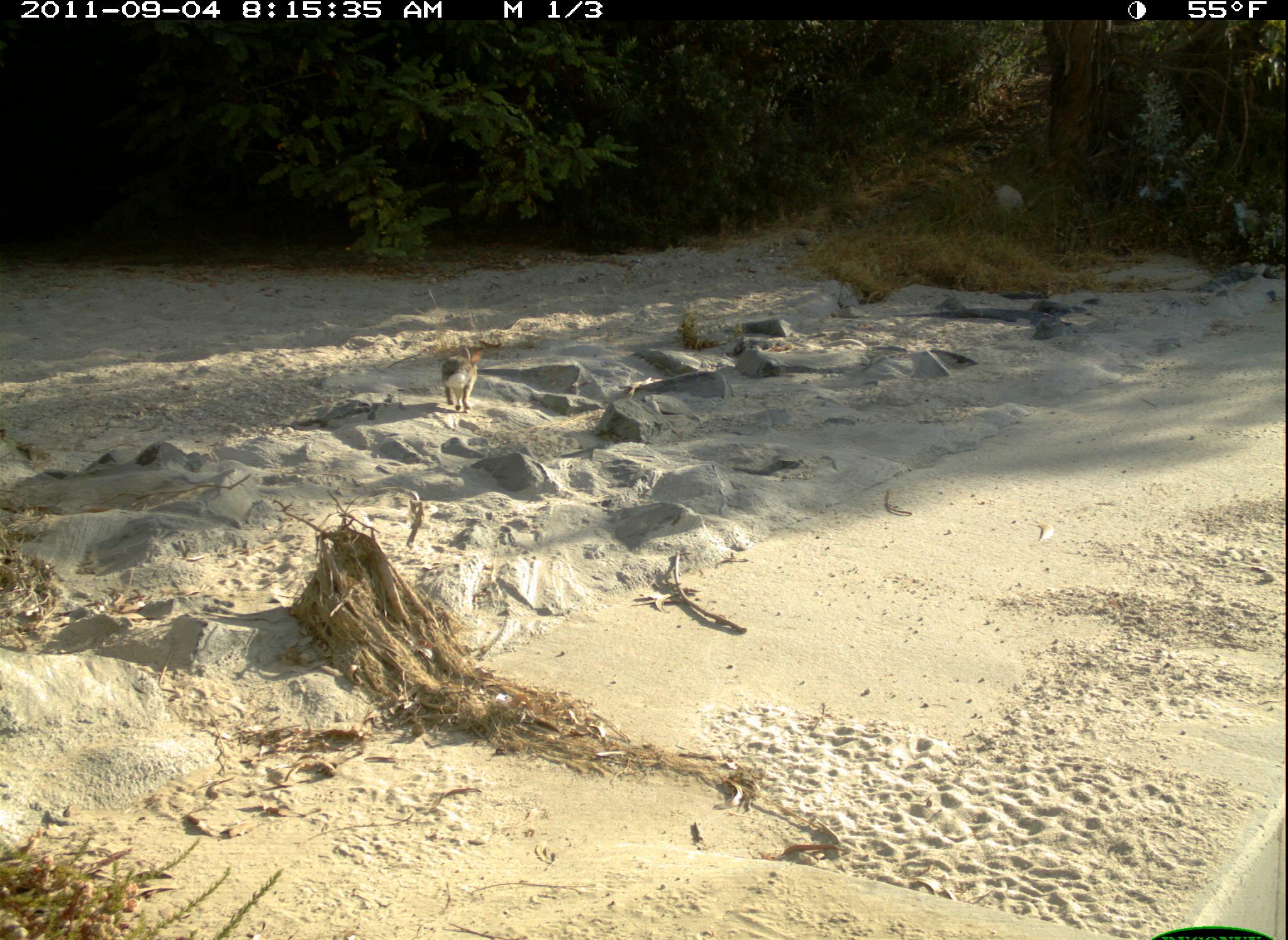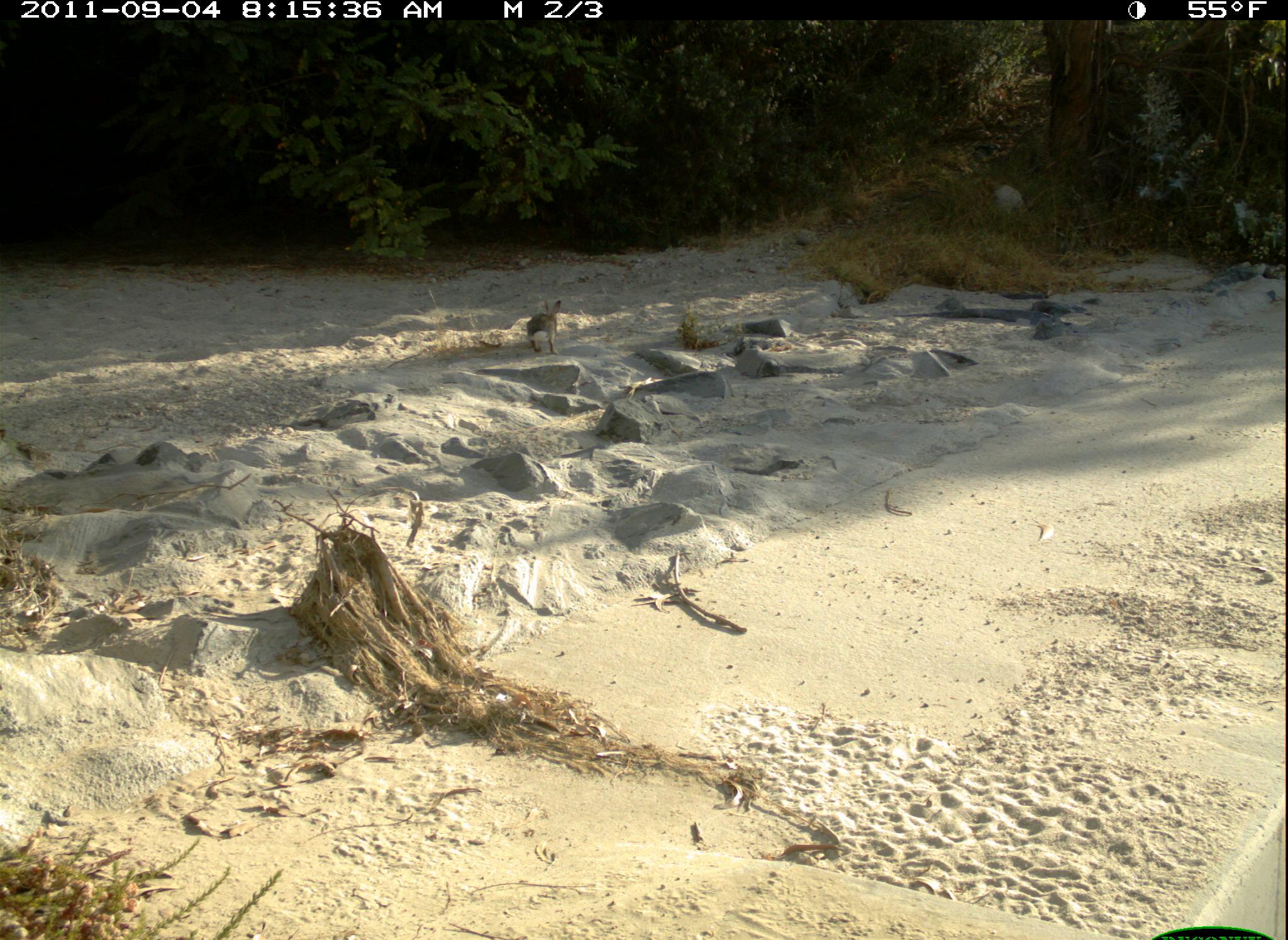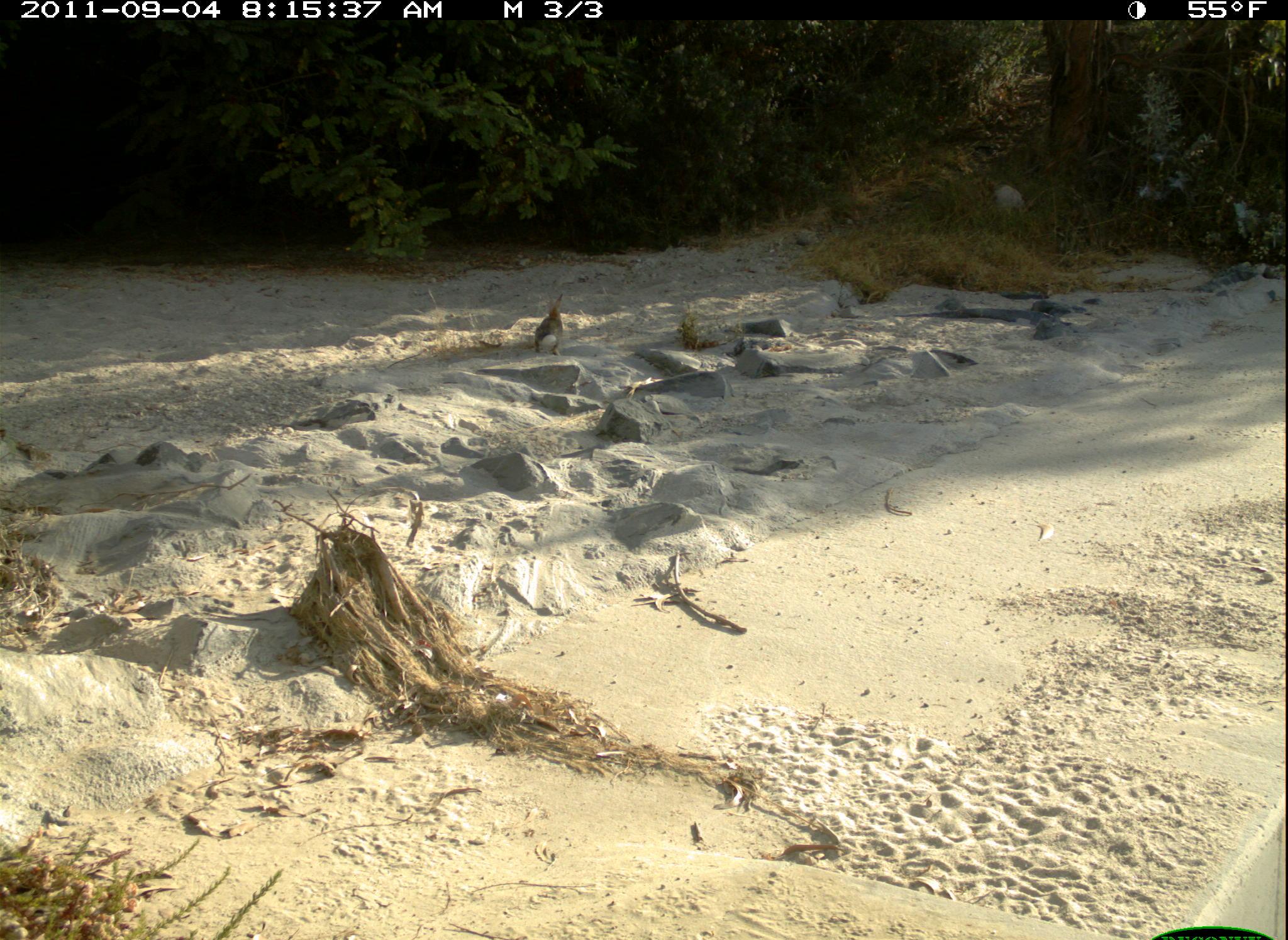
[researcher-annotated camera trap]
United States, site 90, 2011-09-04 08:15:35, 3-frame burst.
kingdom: Animalia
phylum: Chordata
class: Mammalia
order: Lagomorpha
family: Leporidae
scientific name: Leporidae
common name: rabbits and hares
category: rabbit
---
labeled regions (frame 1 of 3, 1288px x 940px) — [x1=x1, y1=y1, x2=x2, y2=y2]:
rabbit: [x1=427, y1=337, x2=491, y2=416]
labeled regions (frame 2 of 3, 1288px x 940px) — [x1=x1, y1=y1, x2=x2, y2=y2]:
rabbit: [x1=496, y1=283, x2=588, y2=369]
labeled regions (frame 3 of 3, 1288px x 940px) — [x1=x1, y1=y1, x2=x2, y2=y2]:
rabbit: [x1=517, y1=290, x2=578, y2=366]